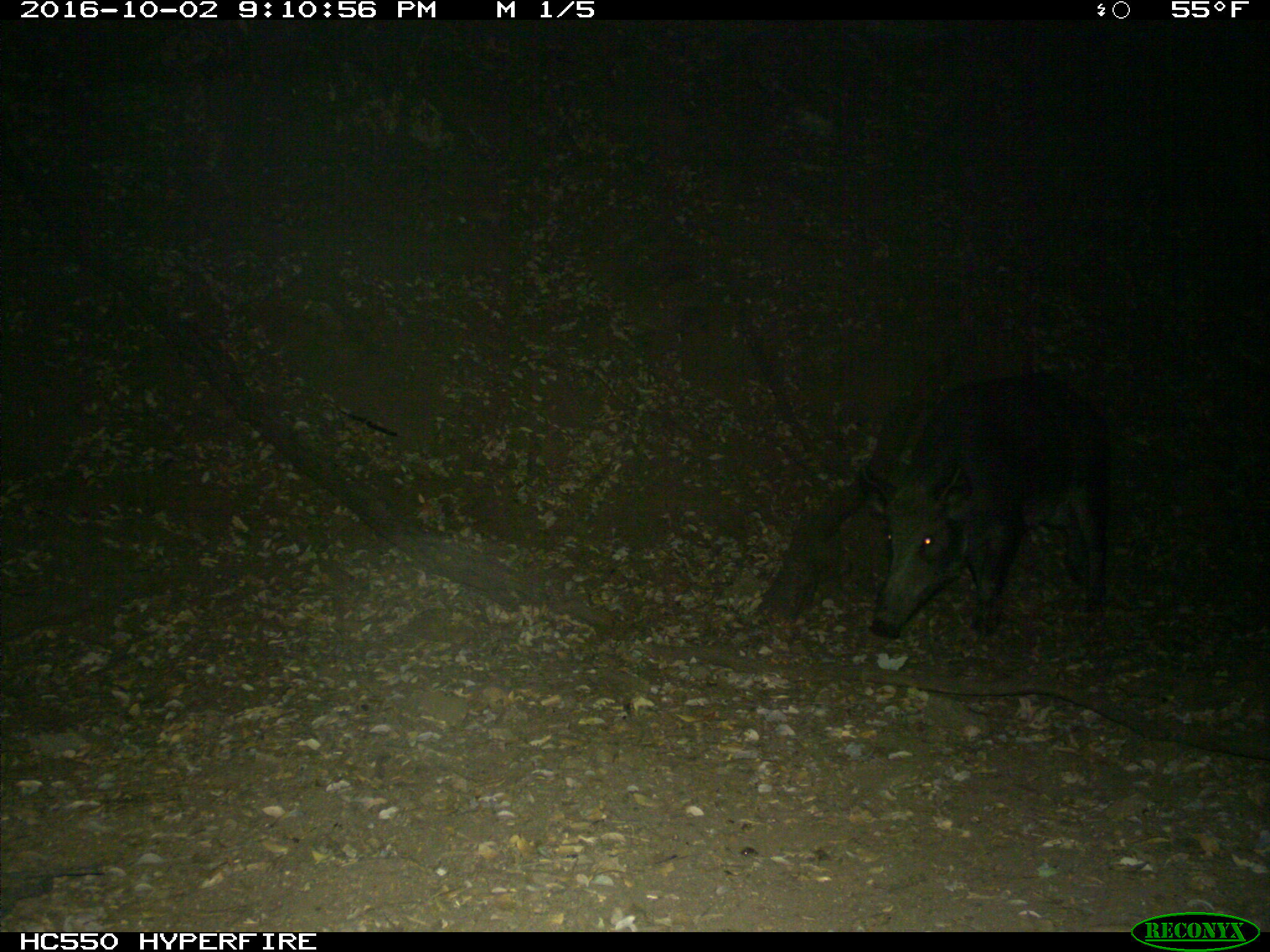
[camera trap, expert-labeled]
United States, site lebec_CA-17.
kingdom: Animalia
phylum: Chordata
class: Mammalia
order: Artiodactyla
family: Suidae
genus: Sus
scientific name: Sus scrofa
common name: wild boar